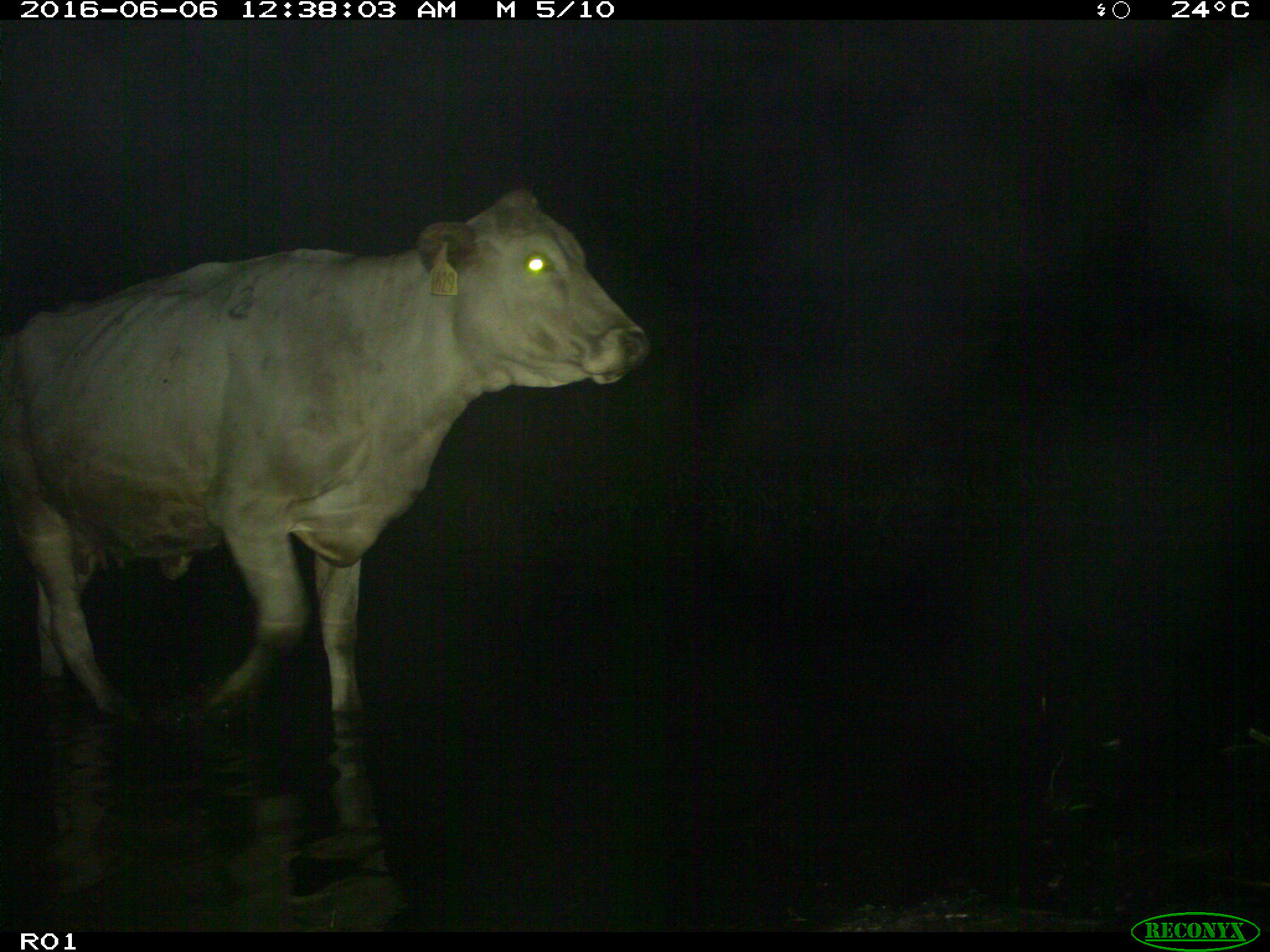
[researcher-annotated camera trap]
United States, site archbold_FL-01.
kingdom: Animalia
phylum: Chordata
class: Mammalia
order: Artiodactyla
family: Bovidae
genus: Bos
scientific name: Bos taurus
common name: domestic cow